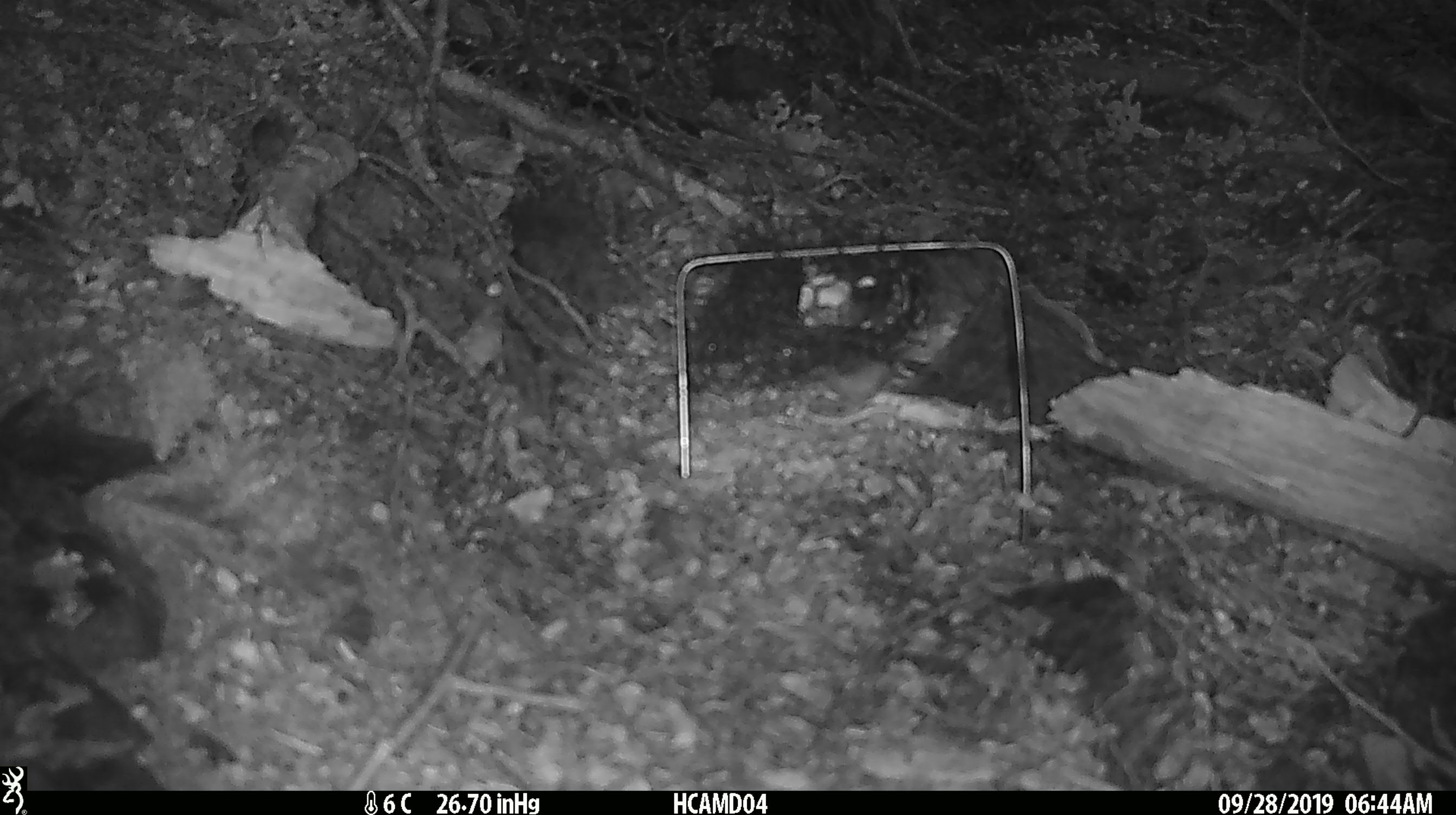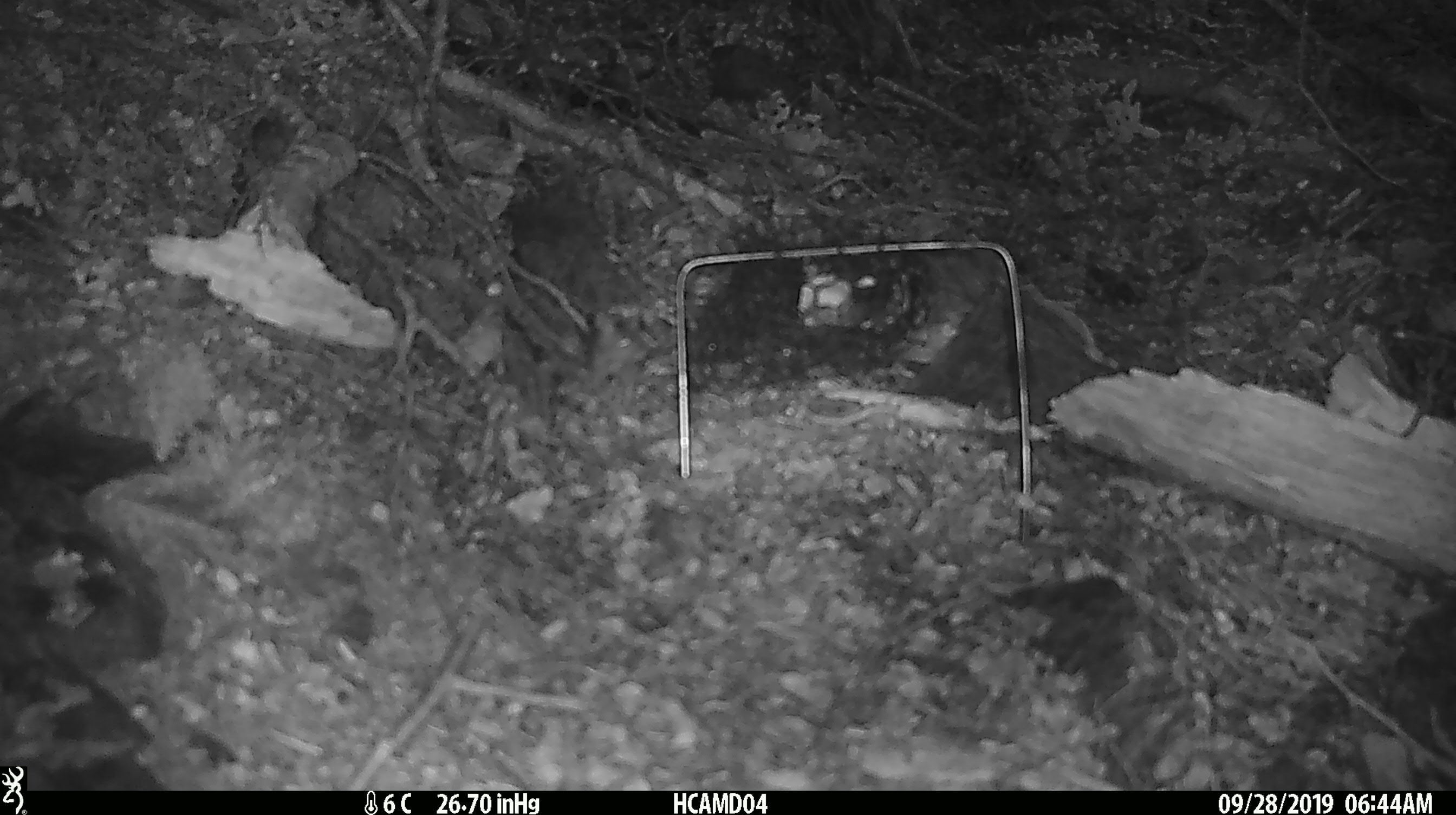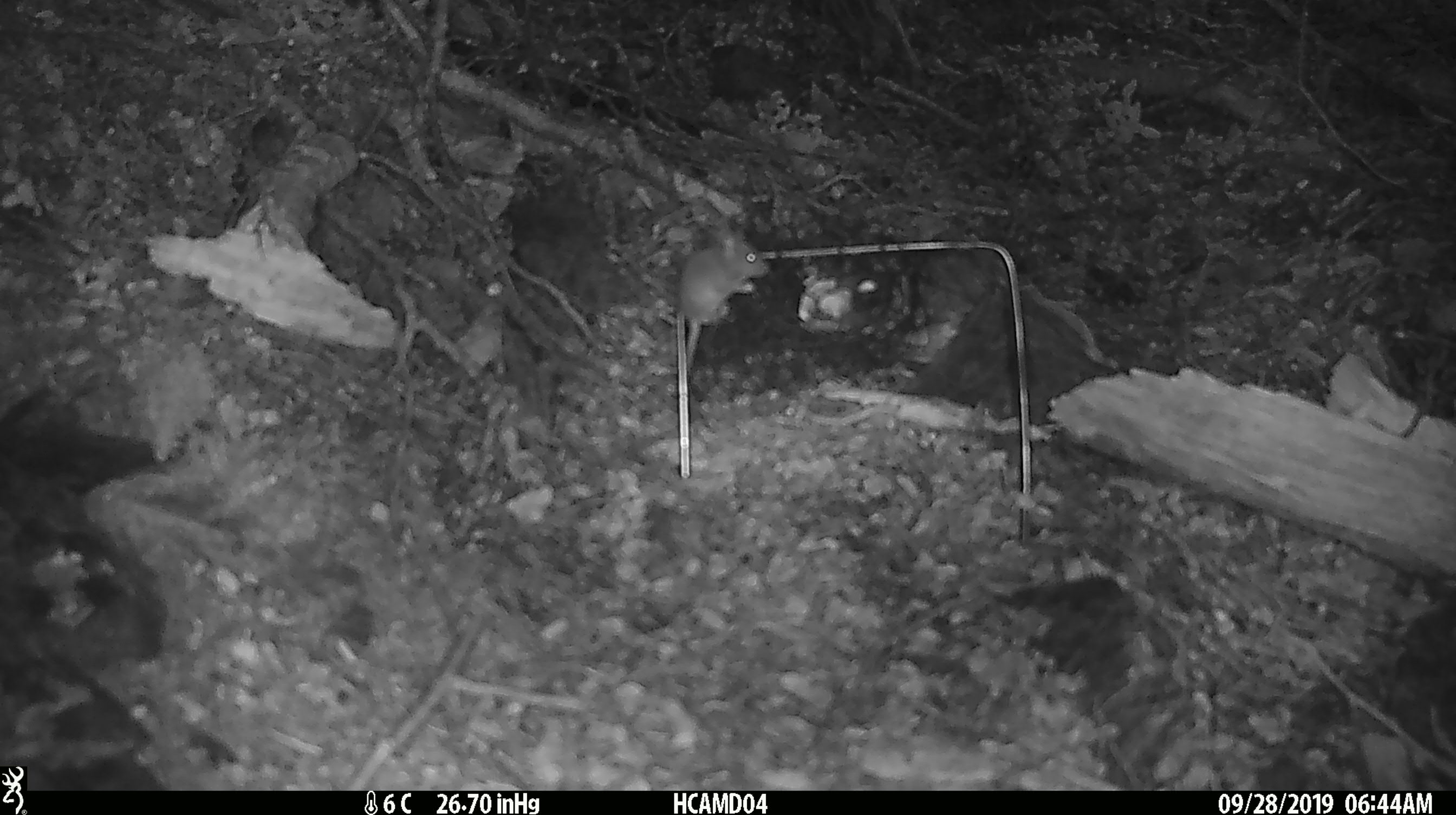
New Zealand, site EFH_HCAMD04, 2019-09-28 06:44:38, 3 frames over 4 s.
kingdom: Animalia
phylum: Chordata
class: Mammalia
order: Rodentia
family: Muridae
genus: Mus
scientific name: Mus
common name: mouse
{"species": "mouse (Mus)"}